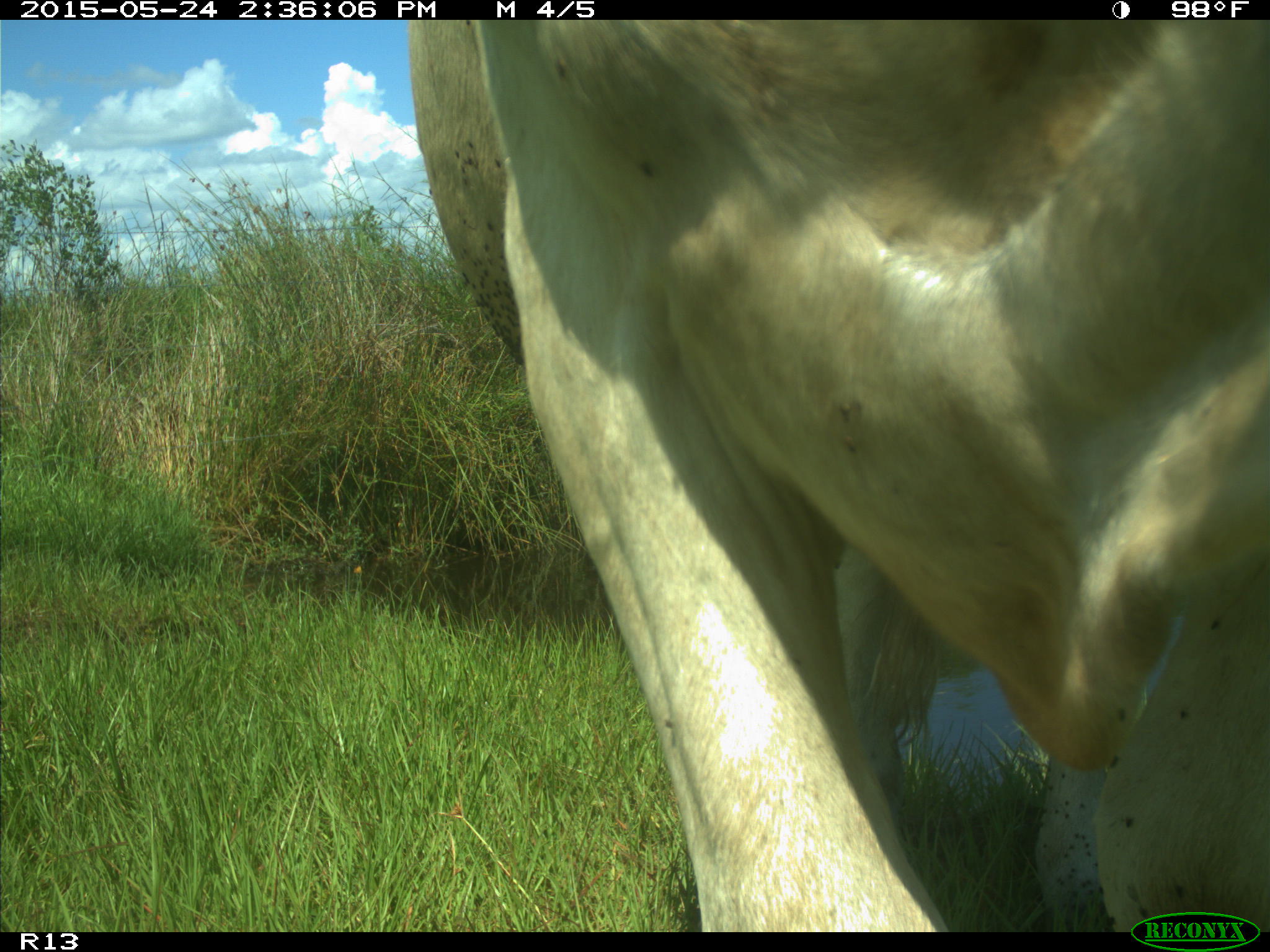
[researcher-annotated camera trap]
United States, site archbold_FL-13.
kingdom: Animalia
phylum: Chordata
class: Mammalia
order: Artiodactyla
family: Bovidae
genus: Bos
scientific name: Bos taurus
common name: domestic cow